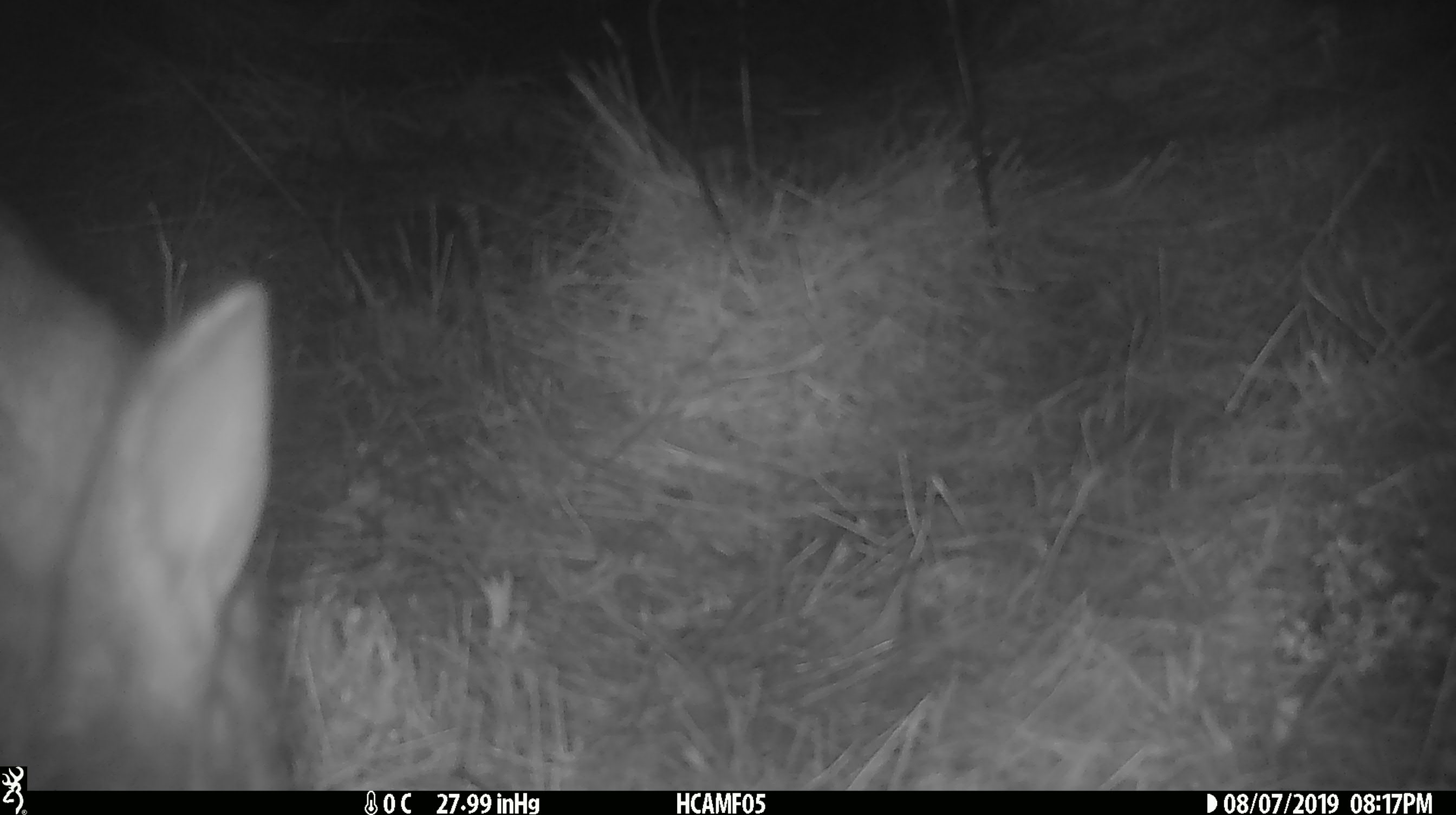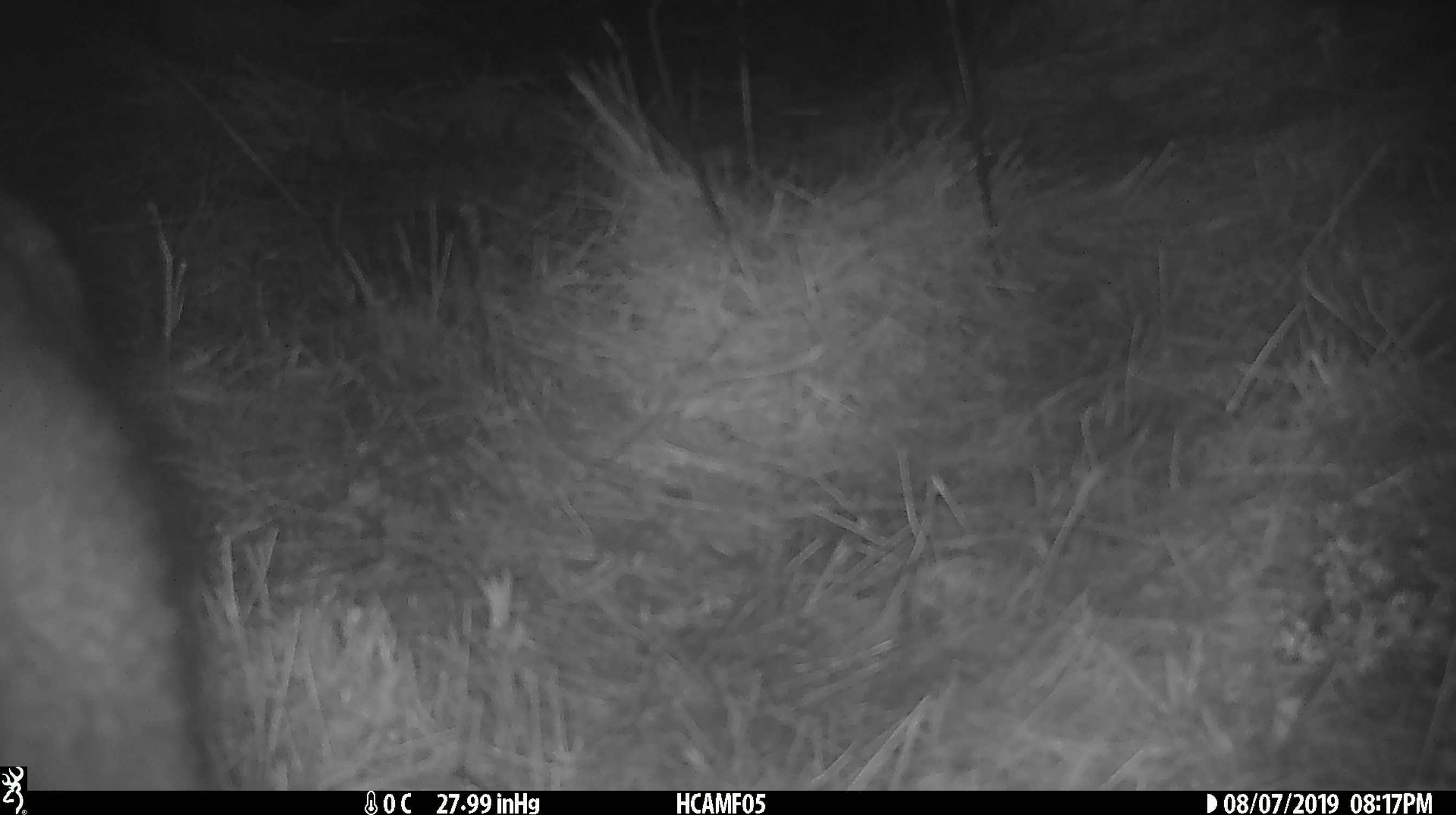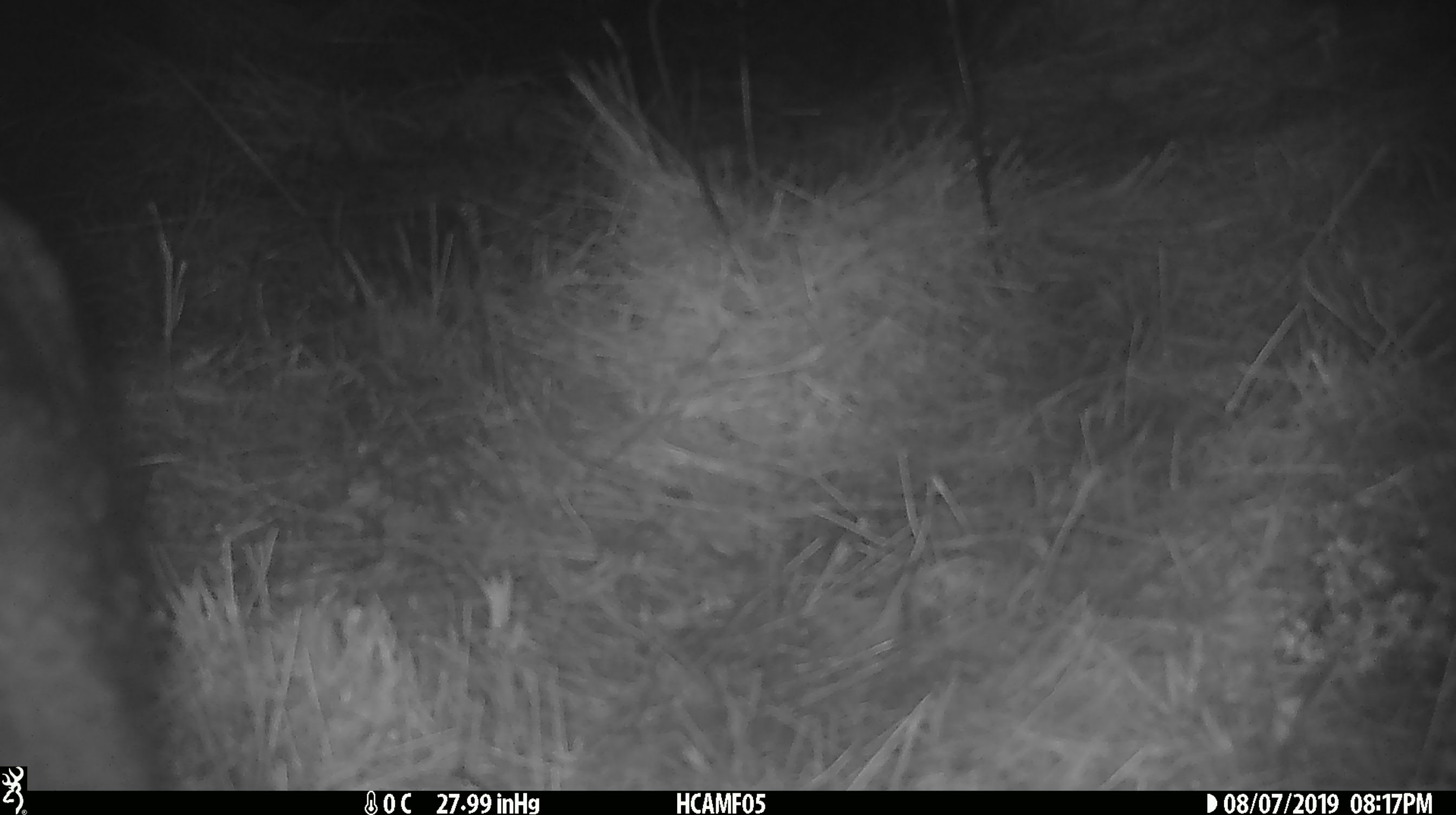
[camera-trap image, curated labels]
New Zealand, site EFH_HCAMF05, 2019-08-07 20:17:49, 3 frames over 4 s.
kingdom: Animalia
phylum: Chordata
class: Mammalia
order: Lagomorpha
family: Leporidae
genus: Oryctolagus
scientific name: Oryctolagus cuniculus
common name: european rabbit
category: rabbit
Rabbit (european rabbit) (Oryctolagus cuniculus).